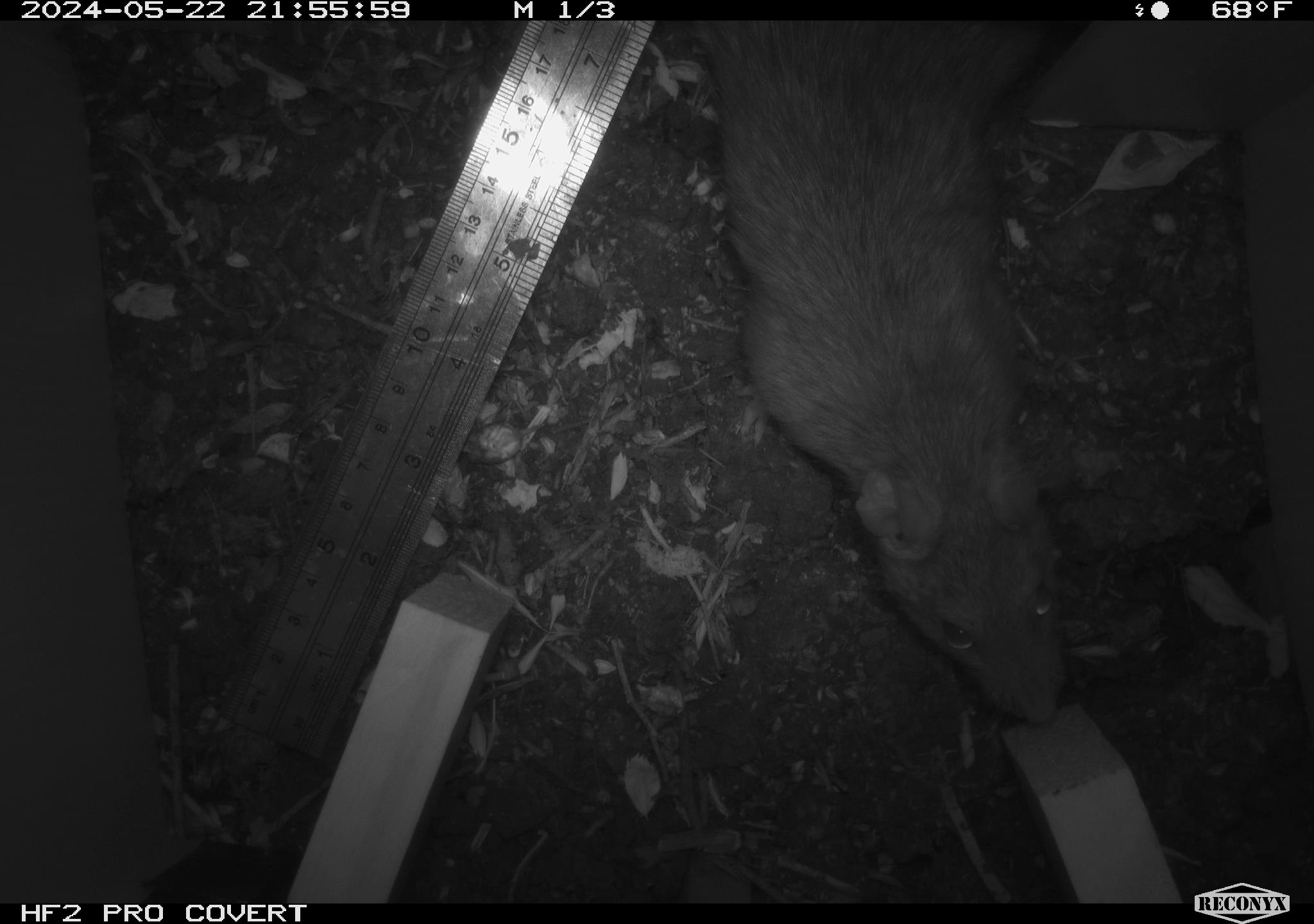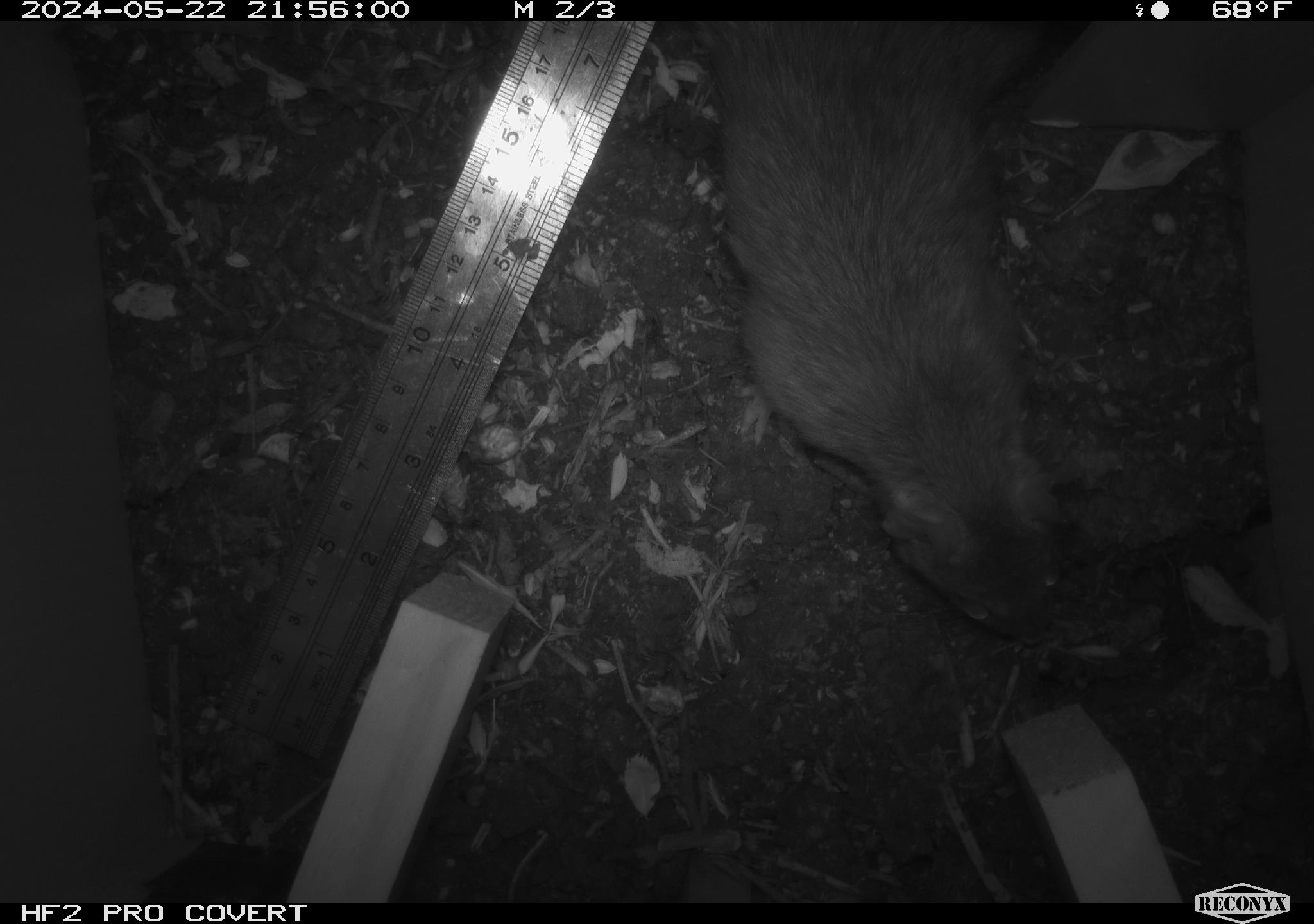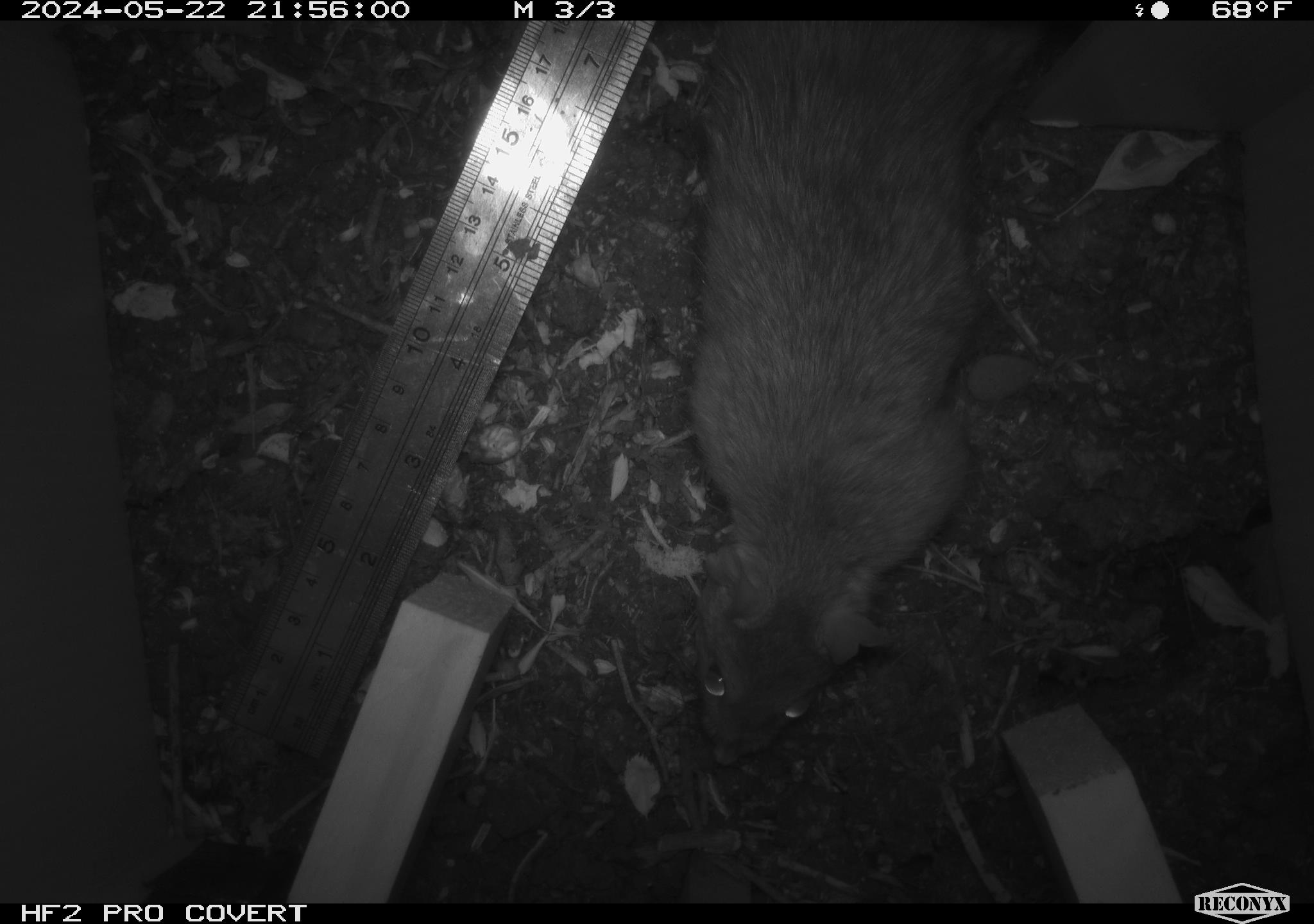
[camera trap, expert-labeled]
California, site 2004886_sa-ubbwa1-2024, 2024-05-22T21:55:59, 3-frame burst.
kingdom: Animalia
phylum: Chordata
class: Mammalia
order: Rodentia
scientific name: Rodentia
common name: woodrat or rat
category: woodrat or rat species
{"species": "woodrat or rat species (woodrat or rat) (Rodentia)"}